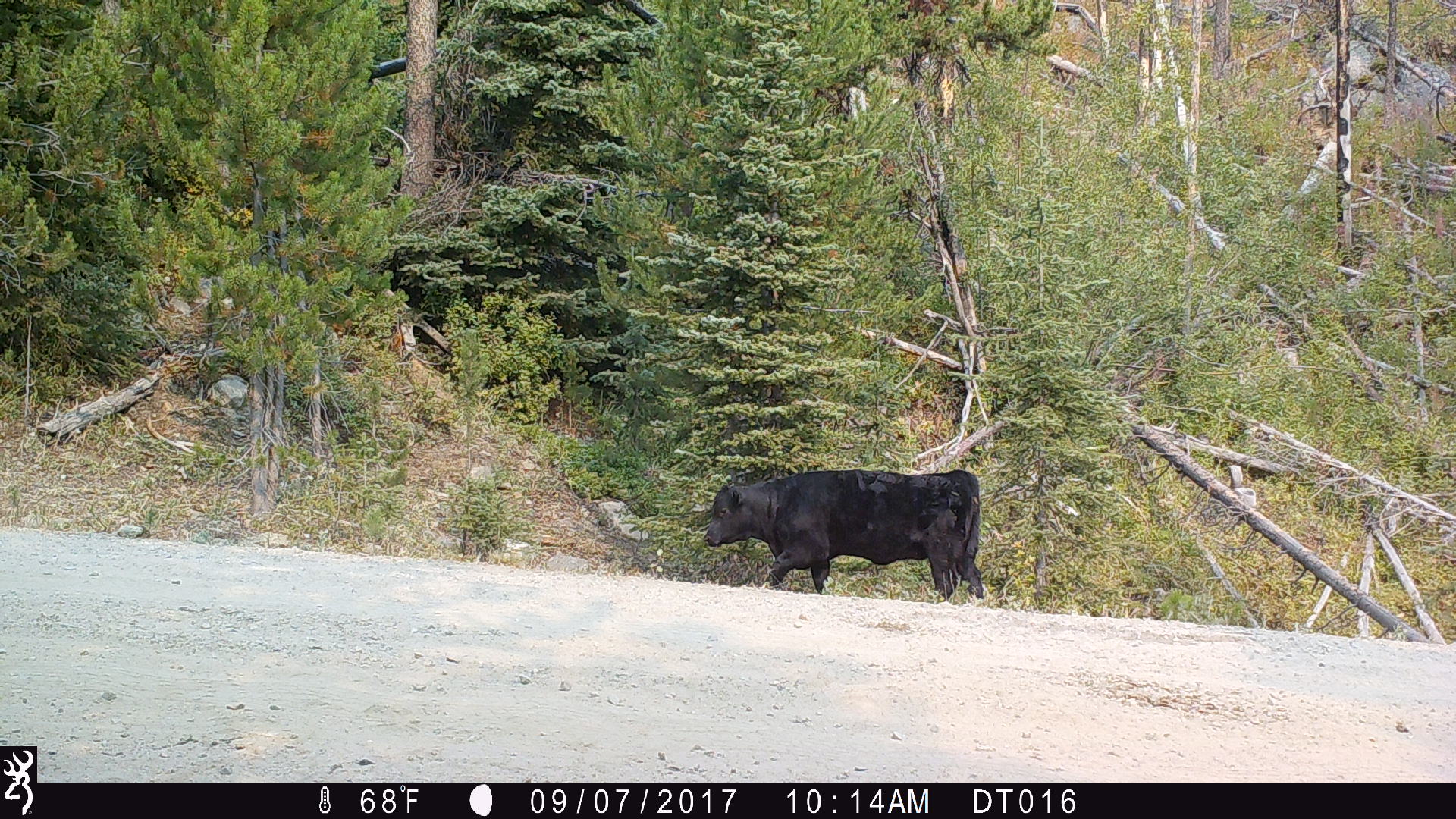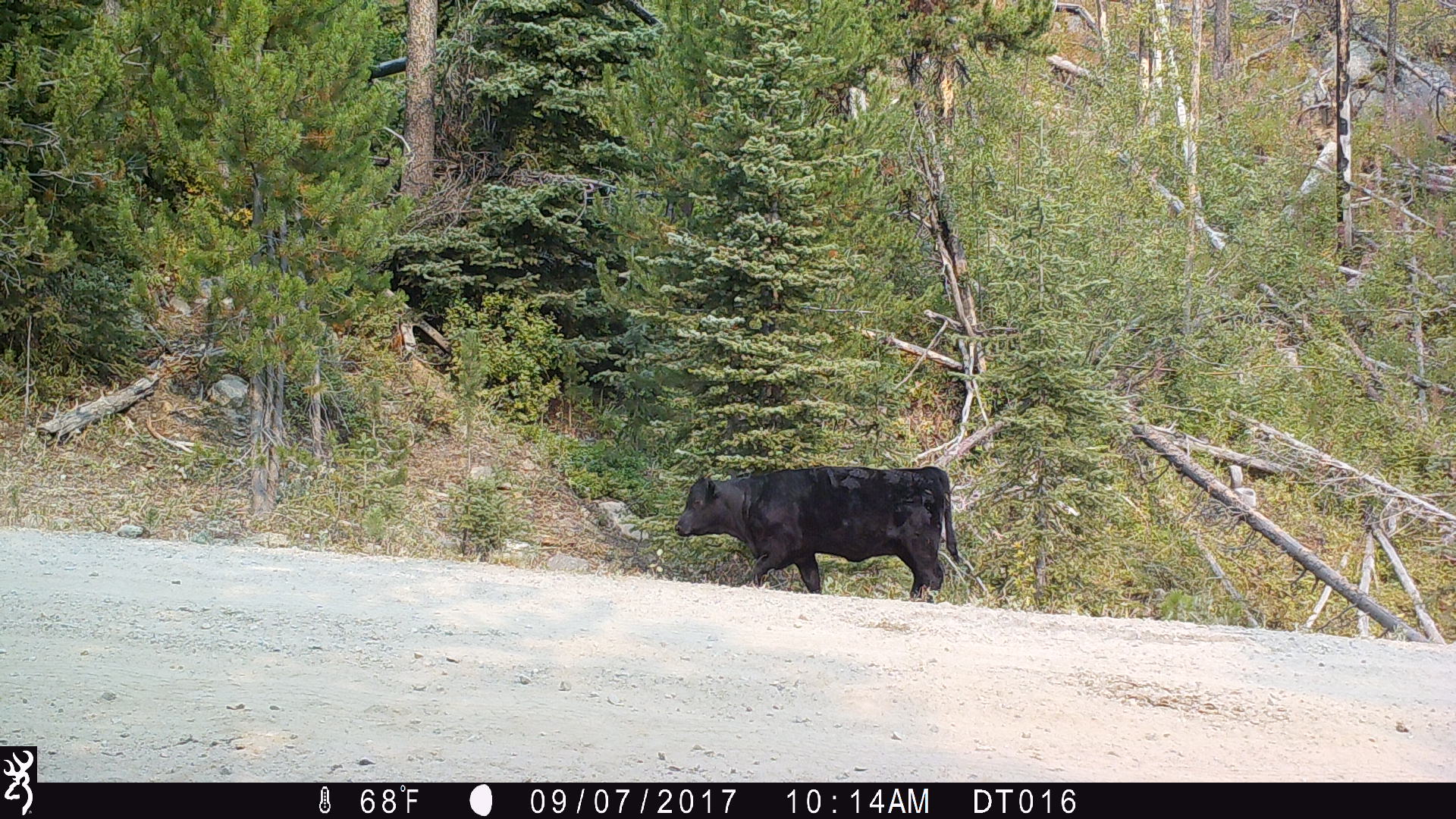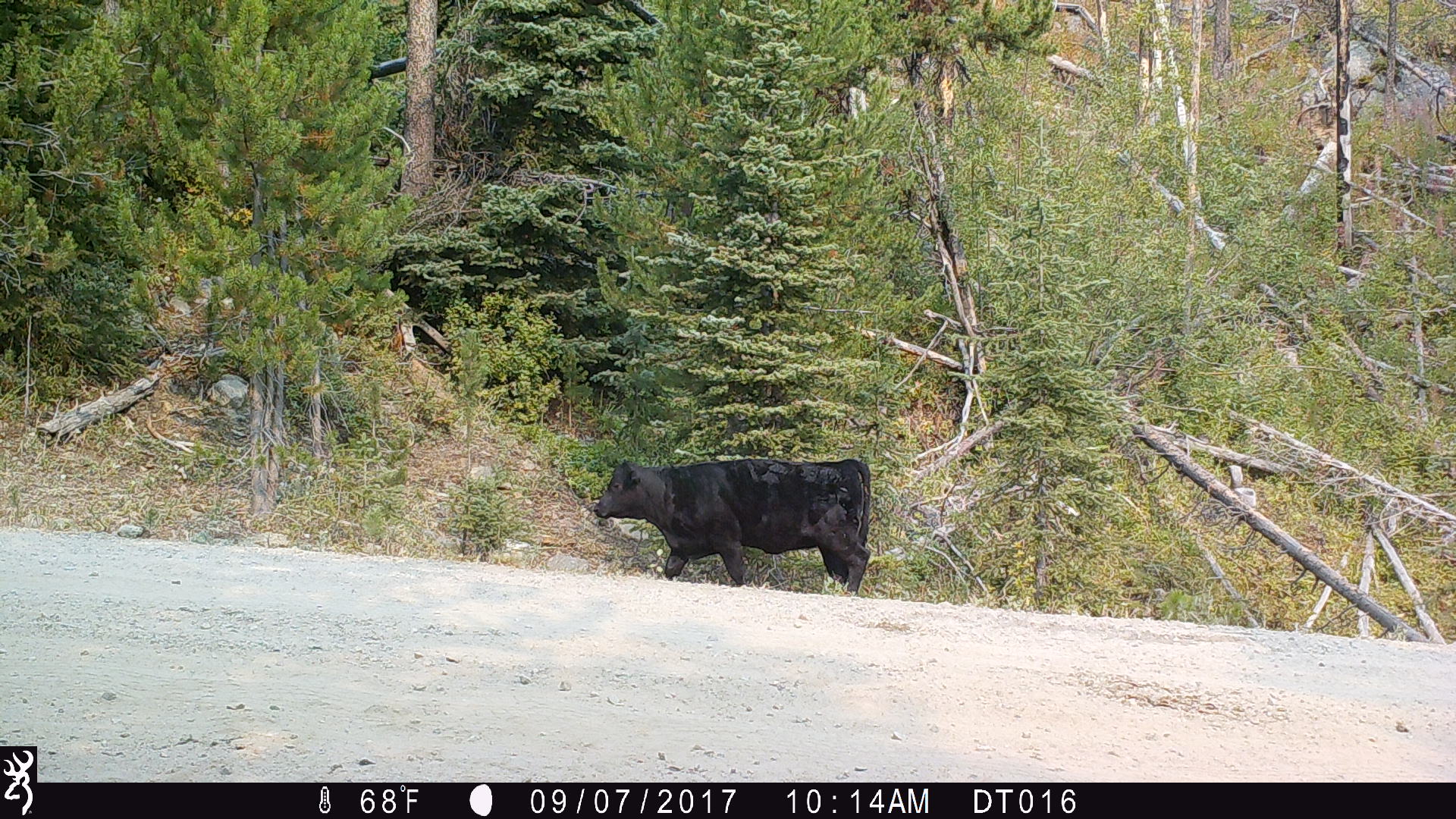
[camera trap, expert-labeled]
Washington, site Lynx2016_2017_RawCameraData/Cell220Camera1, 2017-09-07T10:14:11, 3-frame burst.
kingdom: Animalia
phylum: Chordata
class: Mammalia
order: Artiodactyla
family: Bovidae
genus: Bos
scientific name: Bos taurus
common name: domestic cattle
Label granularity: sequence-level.